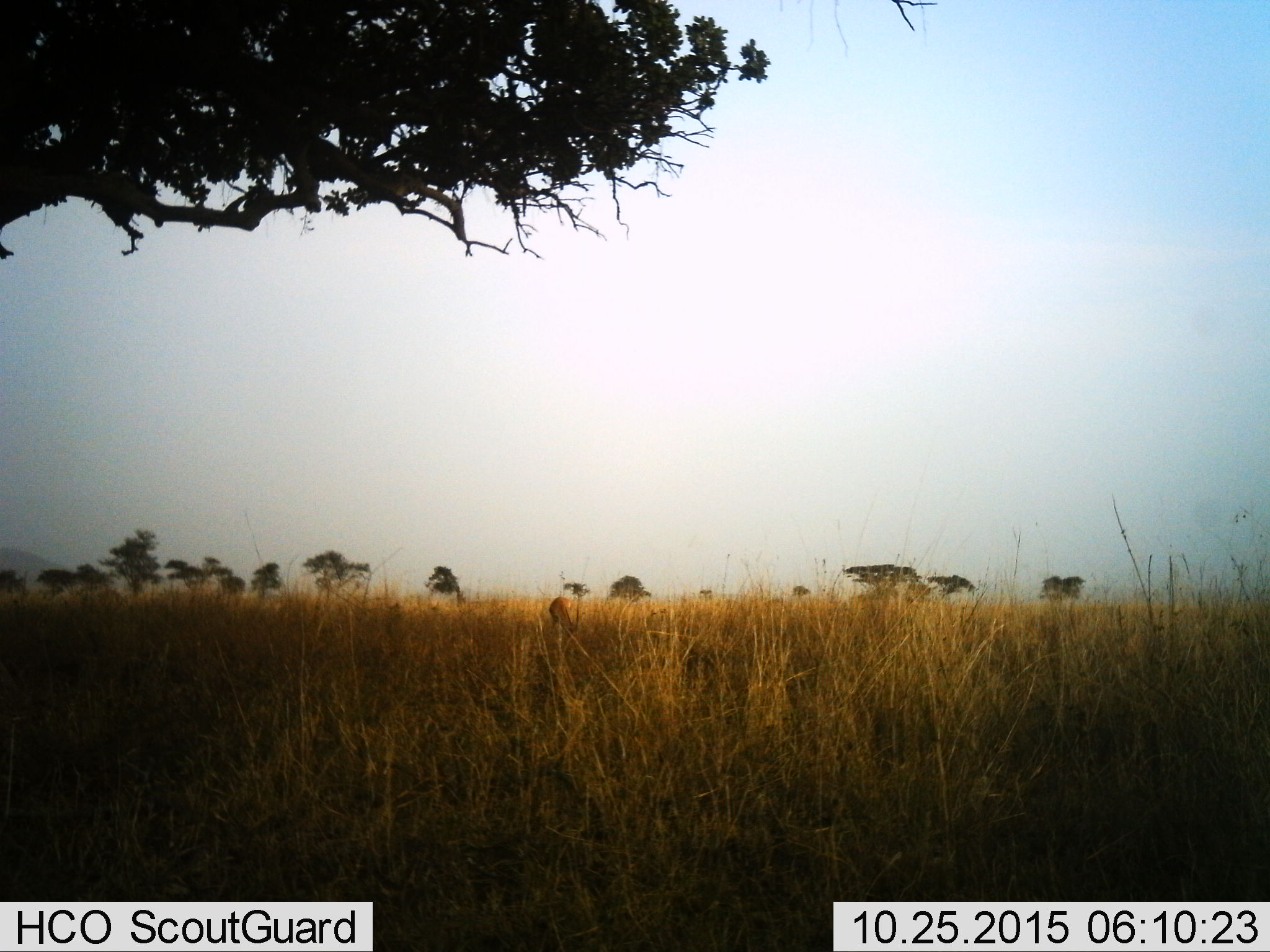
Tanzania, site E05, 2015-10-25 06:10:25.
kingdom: Animalia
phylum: Chordata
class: Mammalia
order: Artiodactyla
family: Bovidae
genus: Eudorcas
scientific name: Eudorcas thomsonii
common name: thomson's gazelle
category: gazellethomsons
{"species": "gazellethomsons (thomson's gazelle) (Eudorcas thomsonii)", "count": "1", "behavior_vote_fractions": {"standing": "40%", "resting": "0%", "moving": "0%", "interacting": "0%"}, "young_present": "0%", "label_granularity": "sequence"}